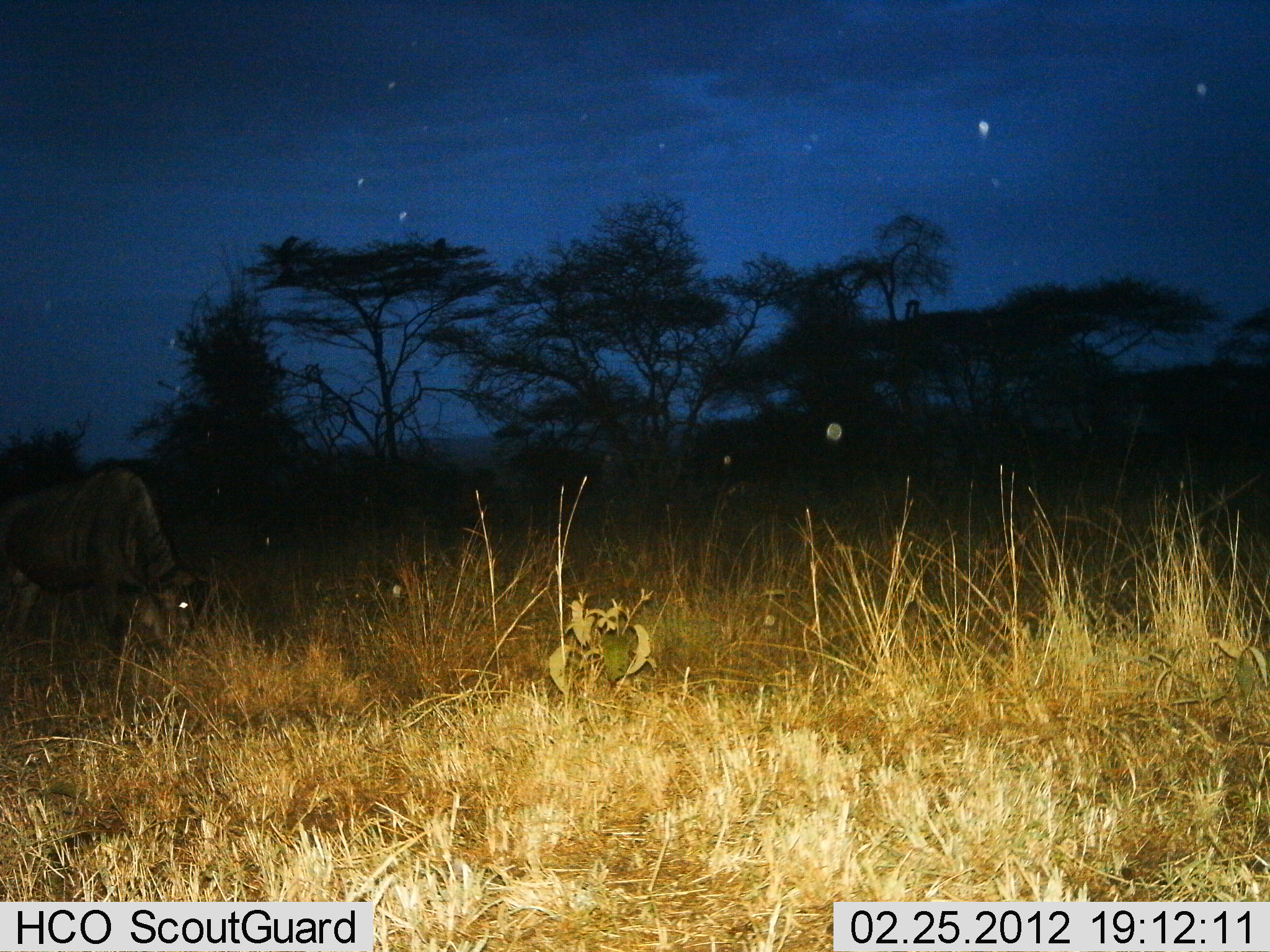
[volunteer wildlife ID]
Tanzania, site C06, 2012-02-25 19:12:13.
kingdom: Animalia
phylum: Chordata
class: Mammalia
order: Artiodactyla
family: Bovidae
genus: Connochaetes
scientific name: Connochaetes taurinus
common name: blue wildebeest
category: wildebeest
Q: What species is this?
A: Wildebeest (blue wildebeest) (Connochaetes taurinus).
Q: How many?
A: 1.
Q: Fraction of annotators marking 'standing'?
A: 27%.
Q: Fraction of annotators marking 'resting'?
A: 5%.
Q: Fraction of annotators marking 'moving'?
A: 0%.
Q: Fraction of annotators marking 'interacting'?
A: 0%.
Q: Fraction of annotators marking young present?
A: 0%.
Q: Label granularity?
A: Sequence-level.